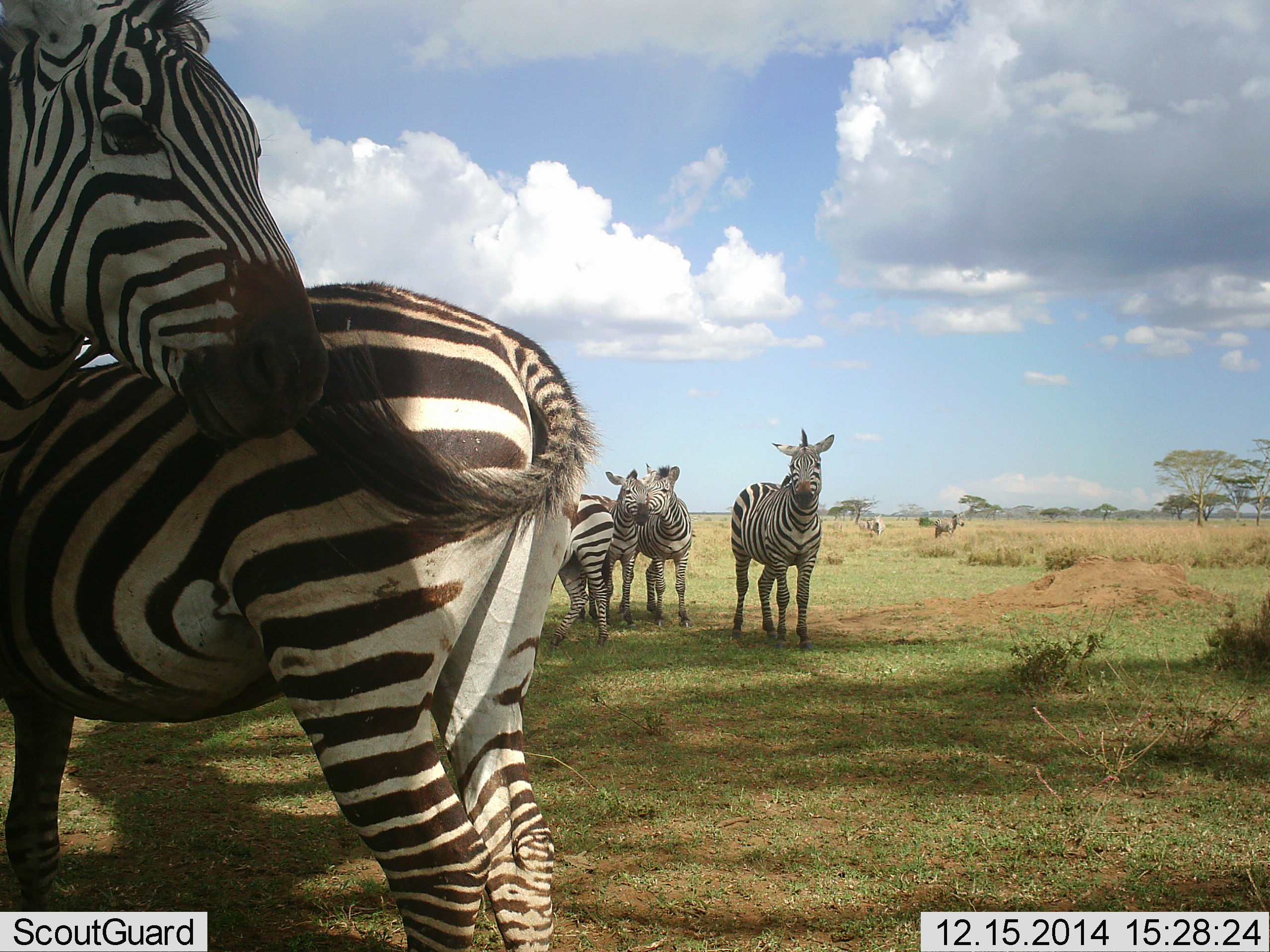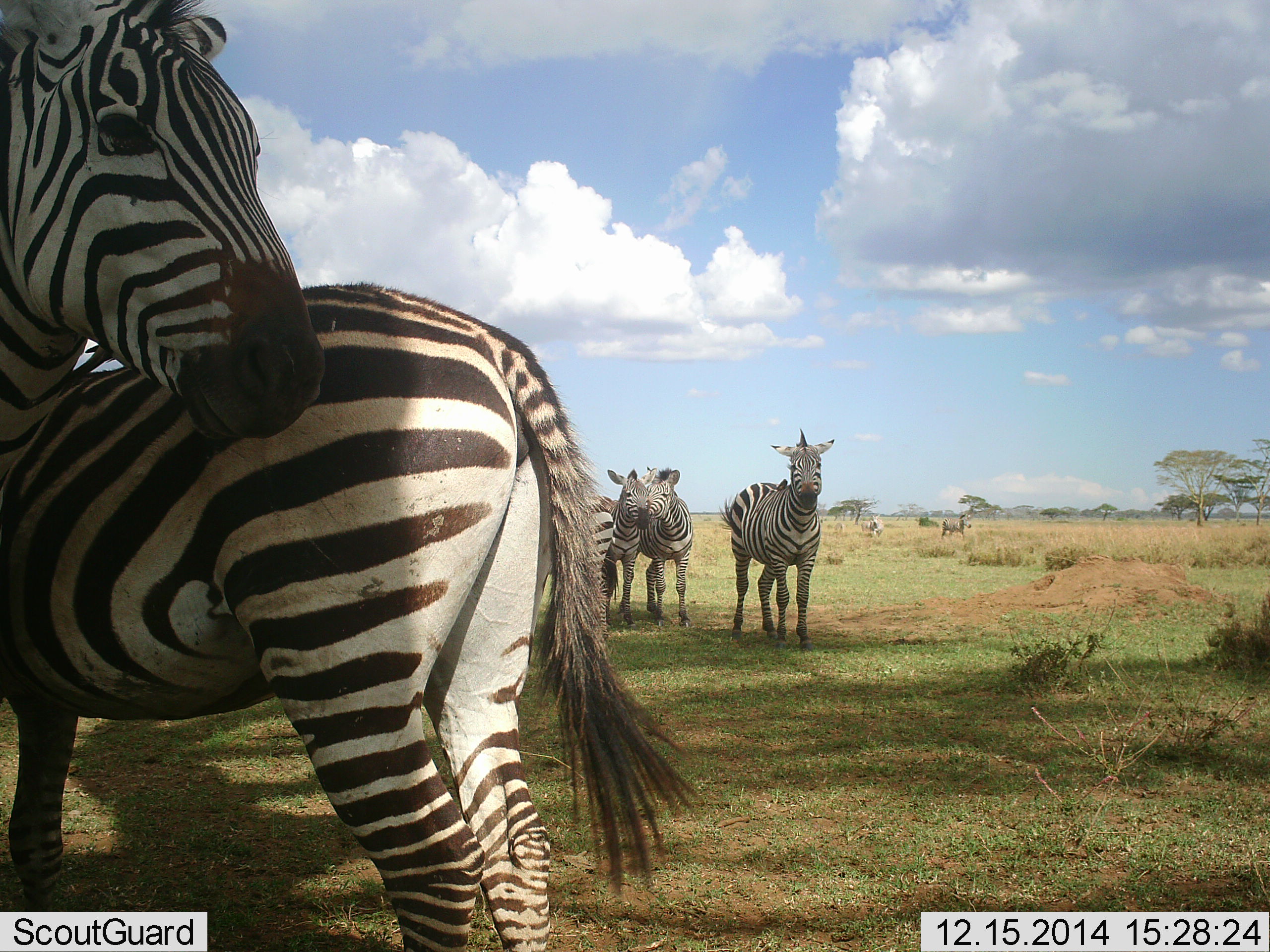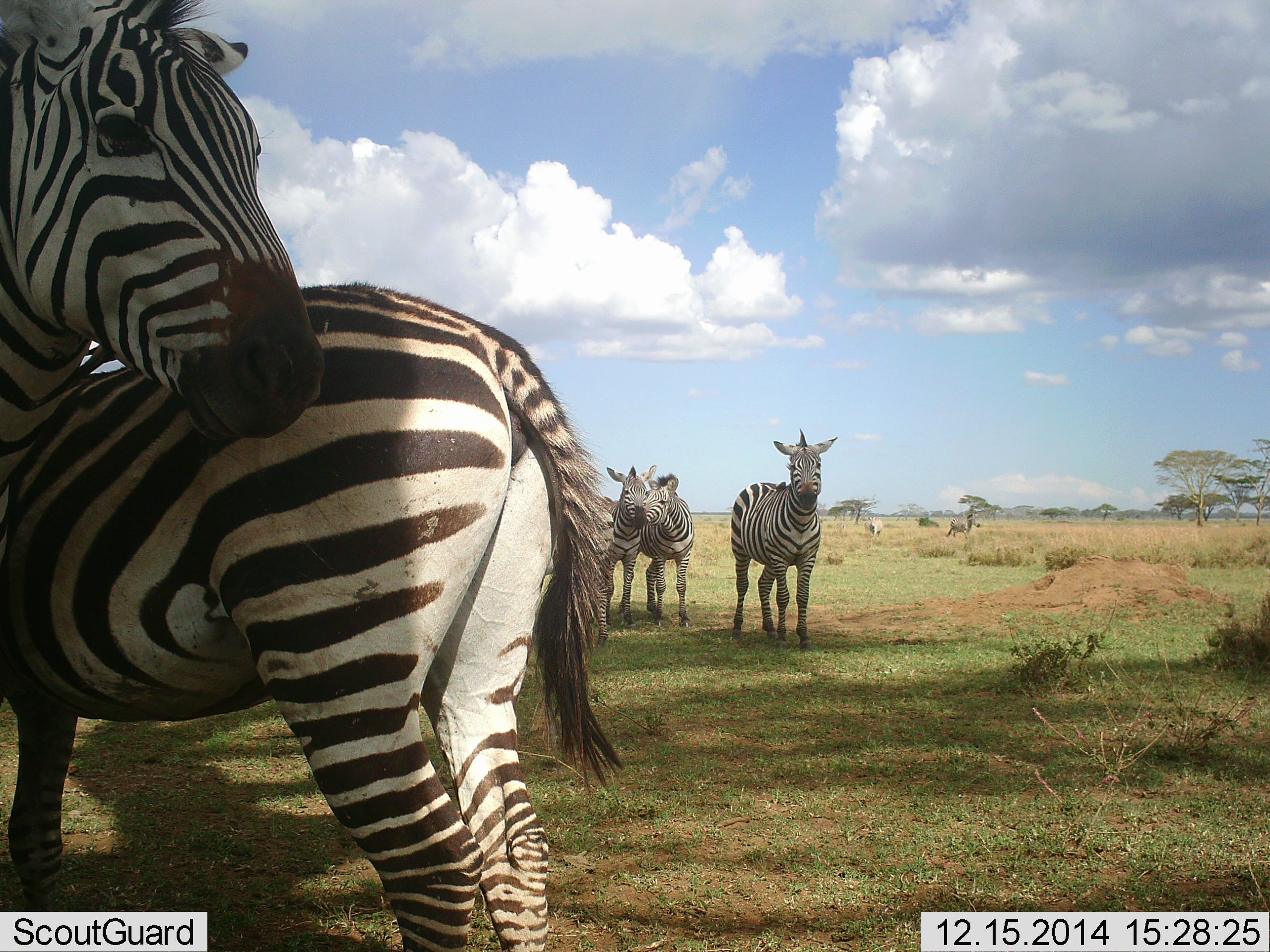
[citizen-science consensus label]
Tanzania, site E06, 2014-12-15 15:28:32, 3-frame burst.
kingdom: Animalia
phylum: Chordata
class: Mammalia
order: Perissodactyla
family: Equidae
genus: Equus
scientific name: Equus quagga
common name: plains zebra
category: zebra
Zebra (plains zebra) (Equus quagga), count 7. Behavior (volunteer vote fractions): standing 100%, resting 0%, moving 40%, interacting 50%. Young present (vote fraction): 10%. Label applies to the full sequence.